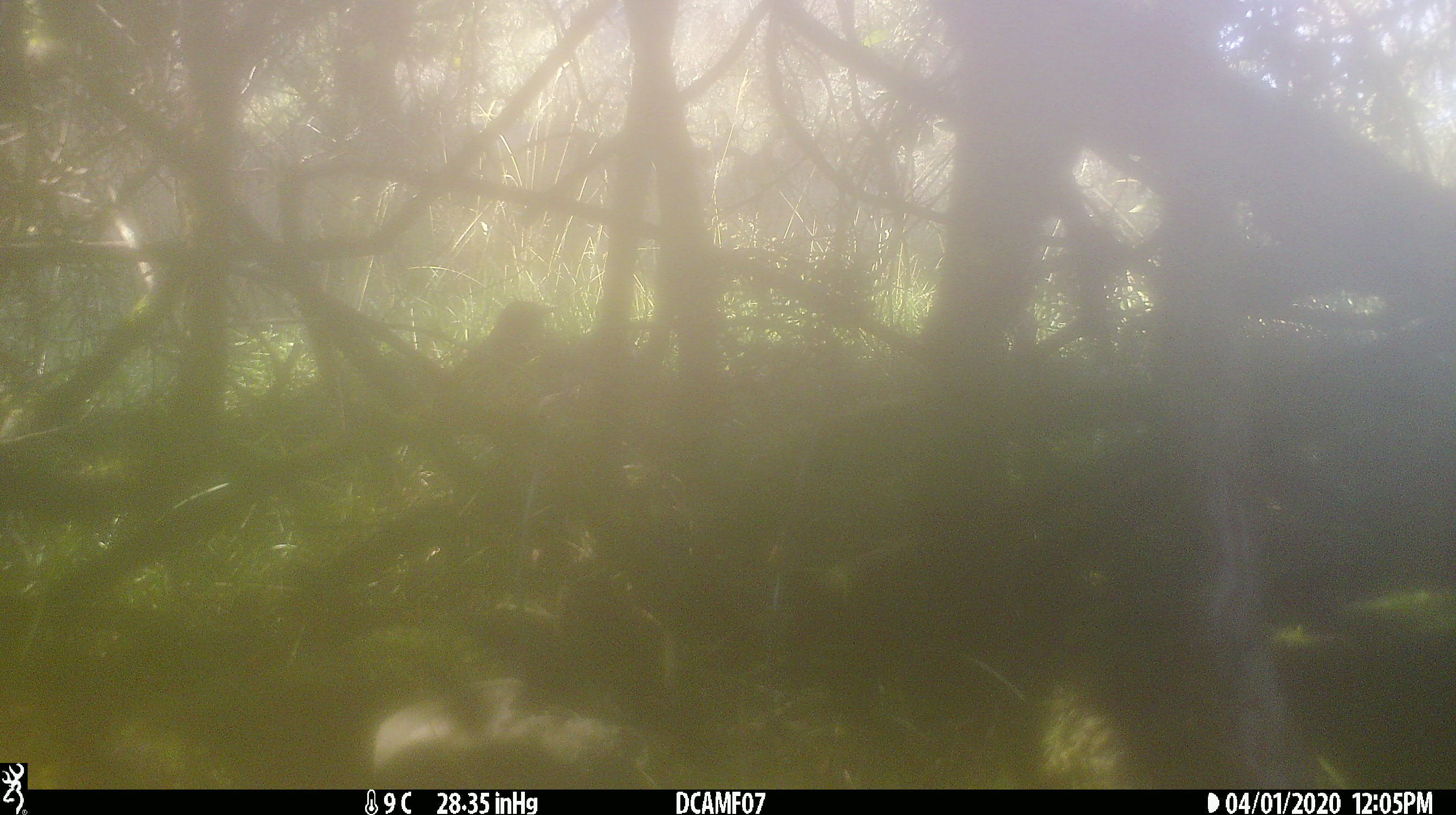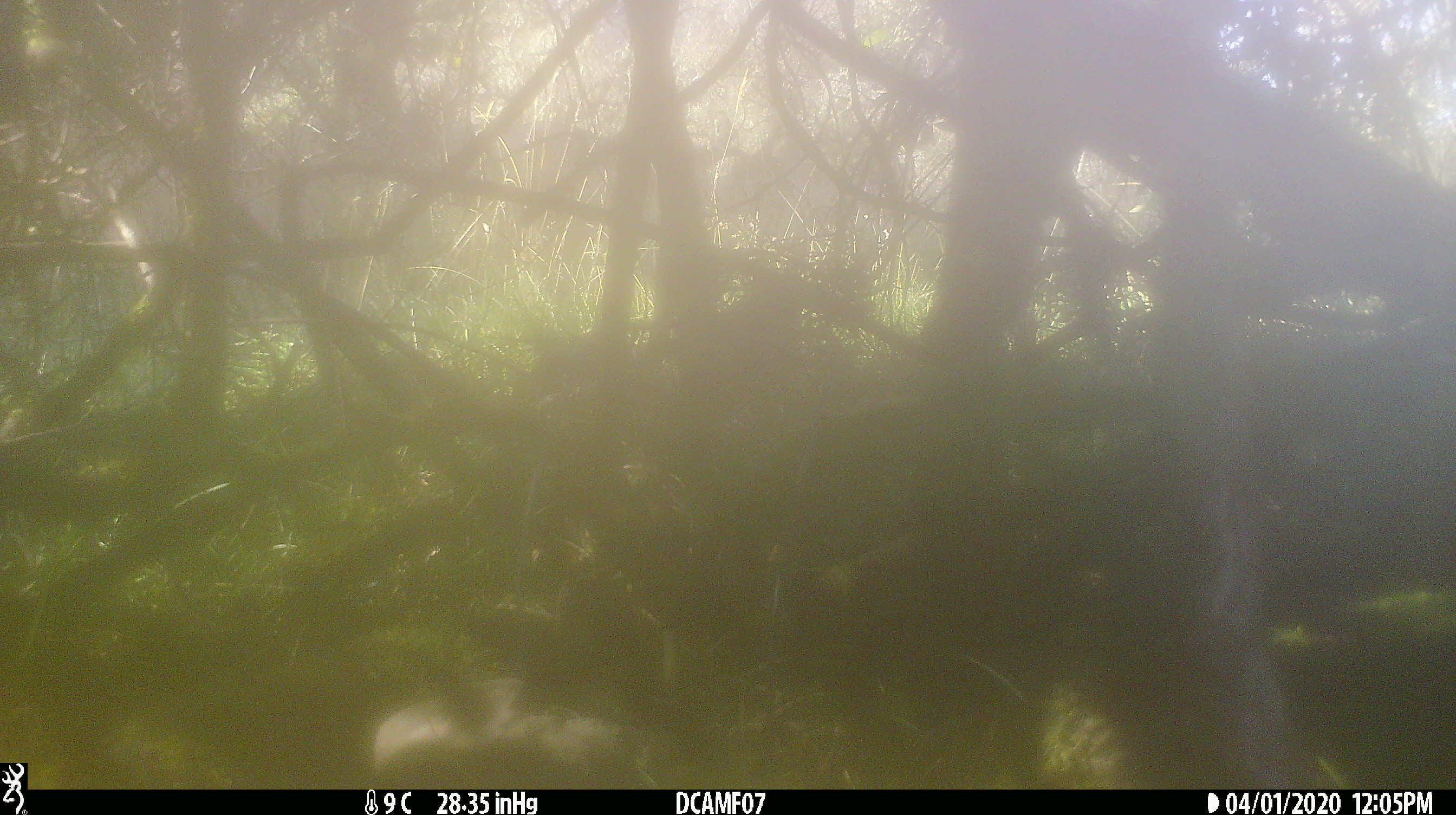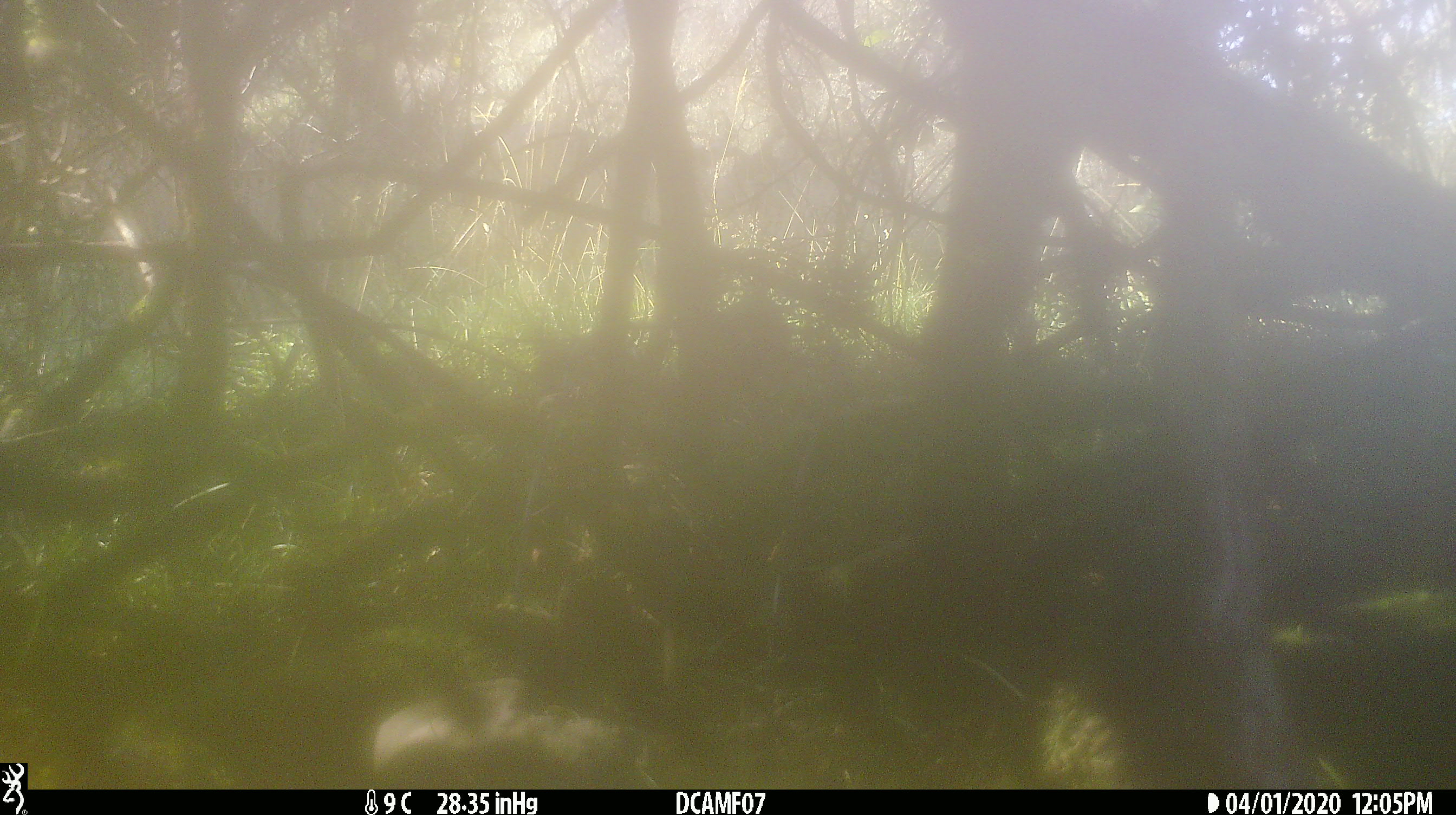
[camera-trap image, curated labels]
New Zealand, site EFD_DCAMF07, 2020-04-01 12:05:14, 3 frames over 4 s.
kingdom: Animalia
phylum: Chordata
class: Aves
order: Passeriformes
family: Turdidae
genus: Turdus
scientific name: Turdus philomelos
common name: song thrush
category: thrush